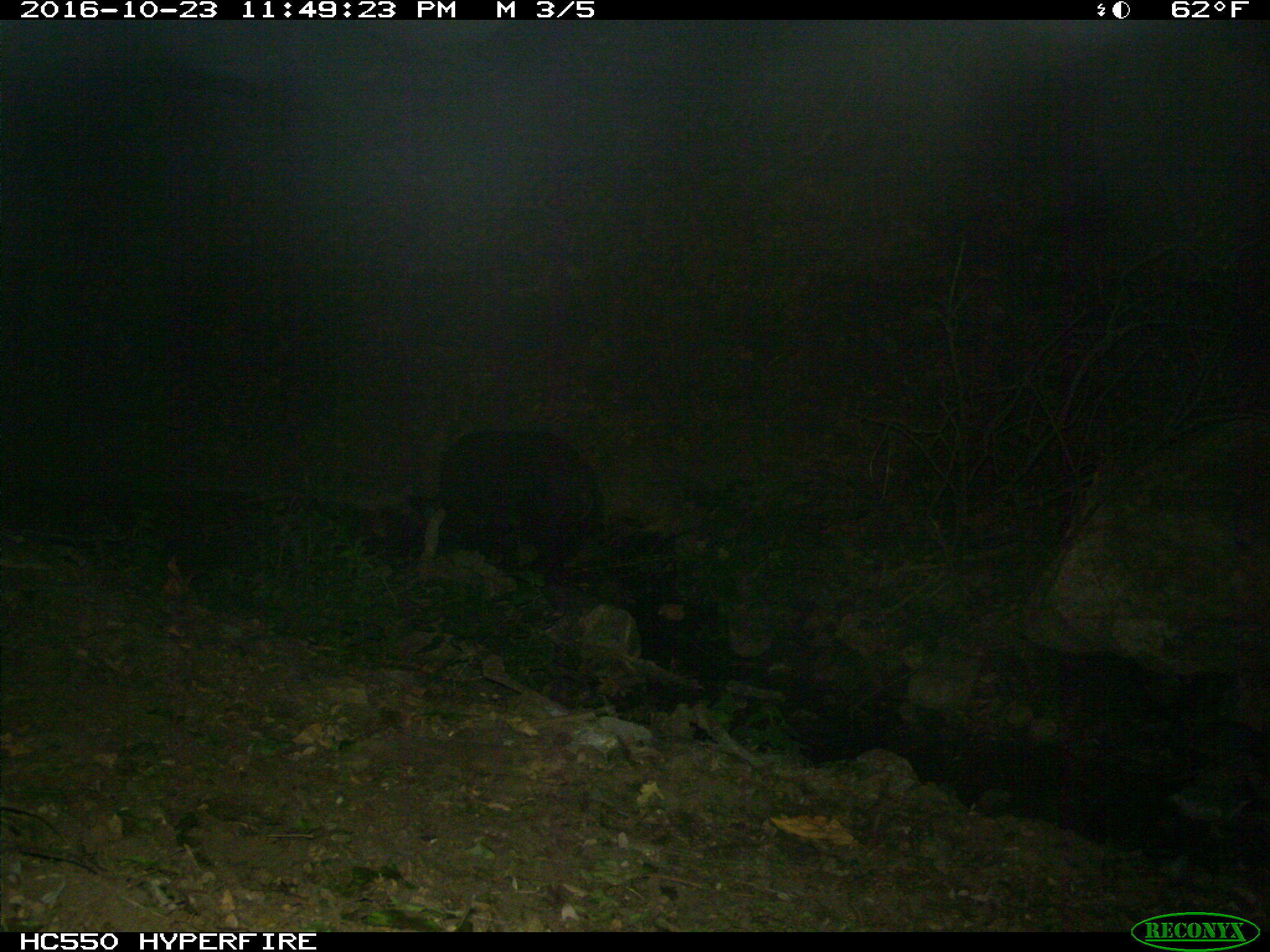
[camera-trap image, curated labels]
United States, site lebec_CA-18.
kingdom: Animalia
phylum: Chordata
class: Mammalia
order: Artiodactyla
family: Suidae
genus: Sus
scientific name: Sus scrofa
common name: wild boar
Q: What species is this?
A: Sus scrofa (wild boar).